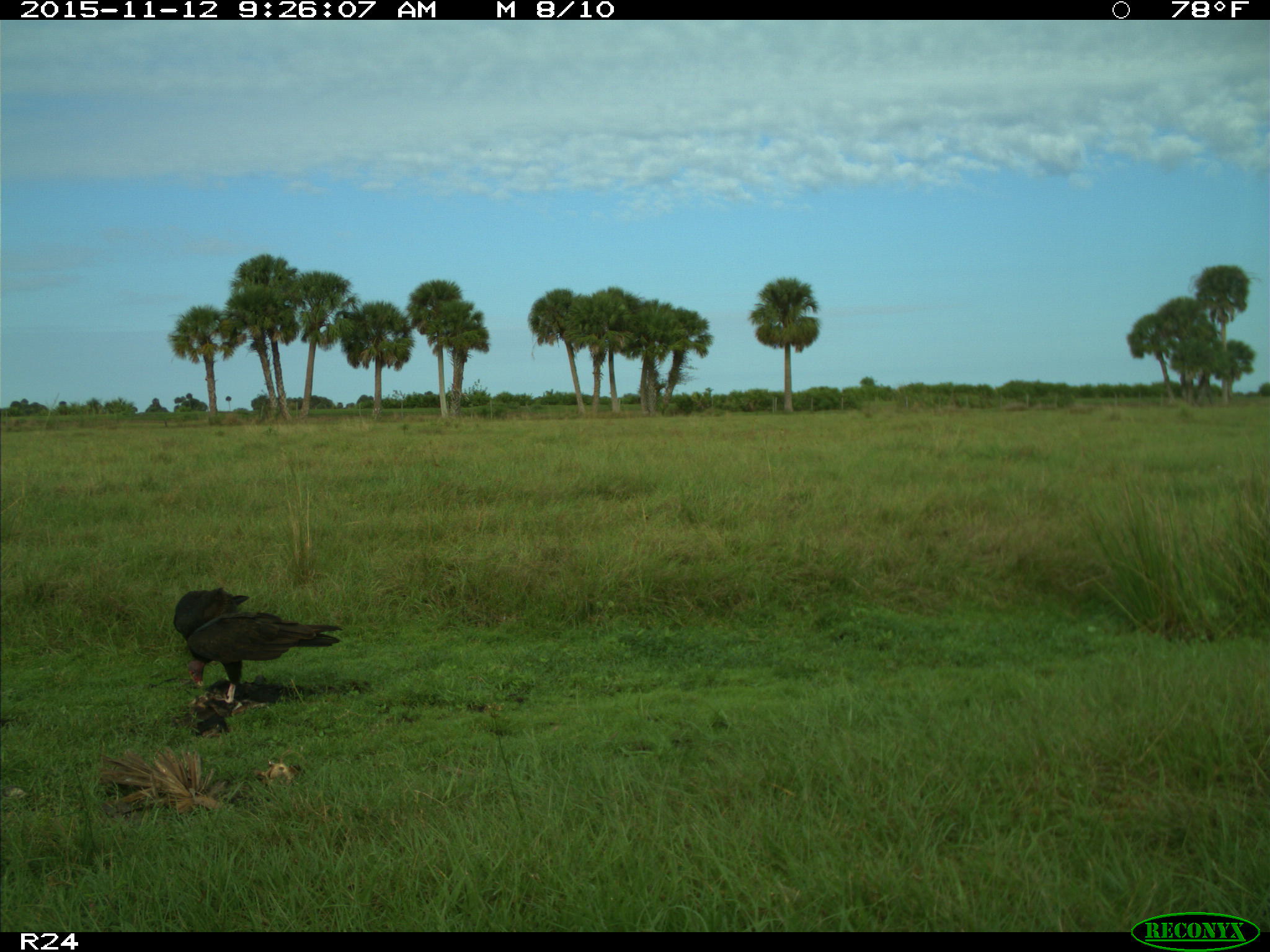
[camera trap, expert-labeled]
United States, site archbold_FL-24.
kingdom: Animalia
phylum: Chordata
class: Aves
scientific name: Aves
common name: birds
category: unidentified bird